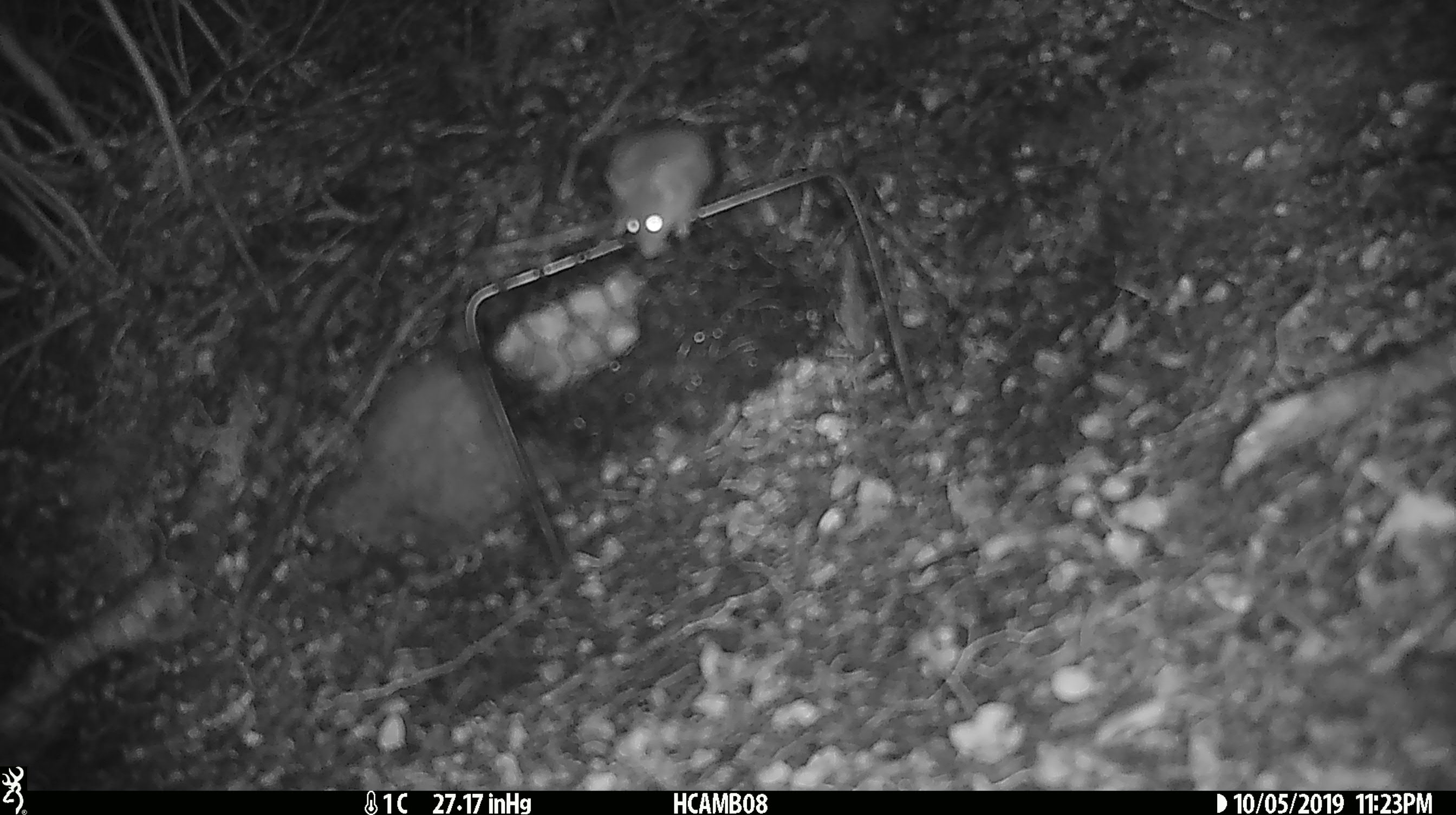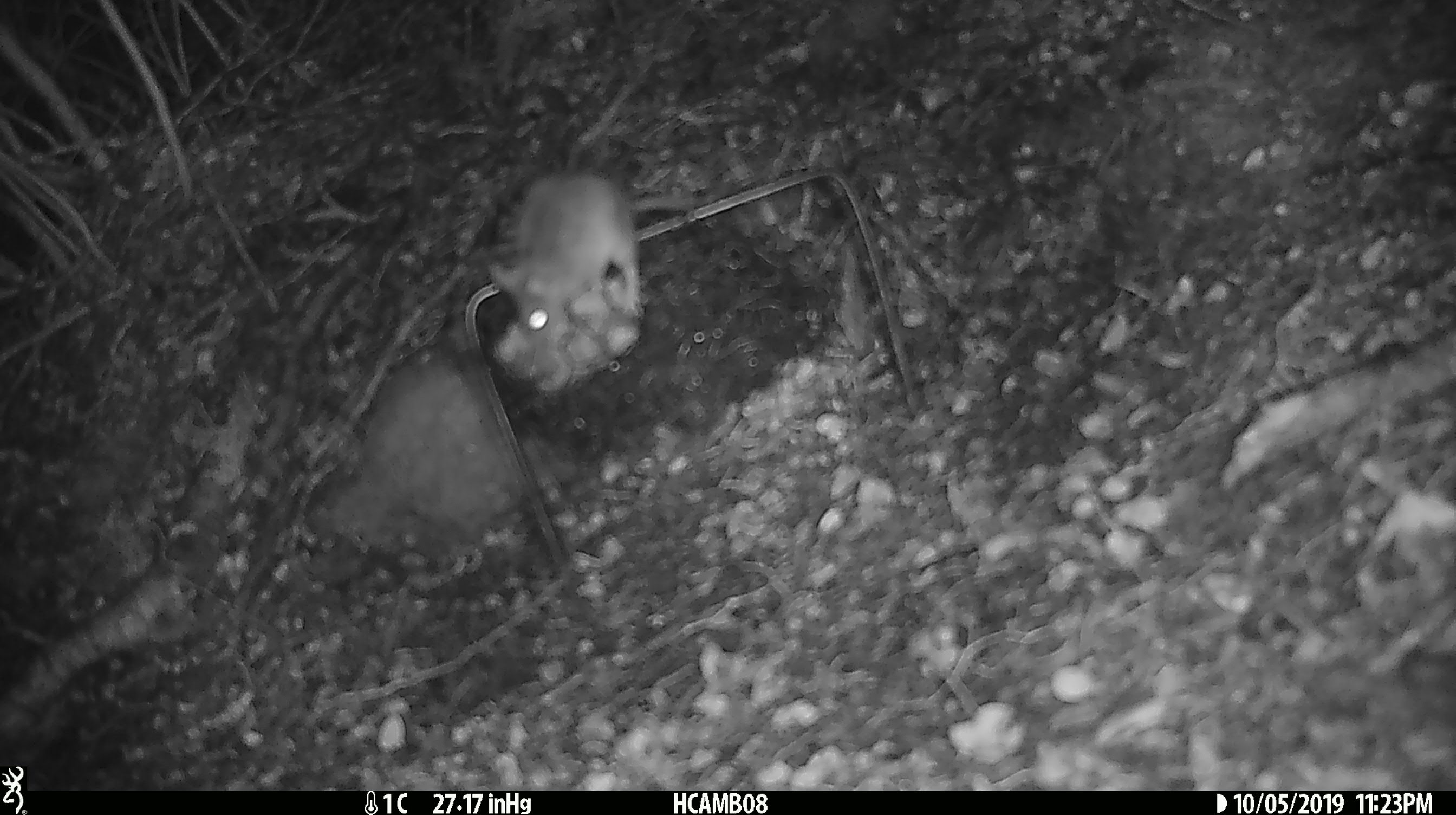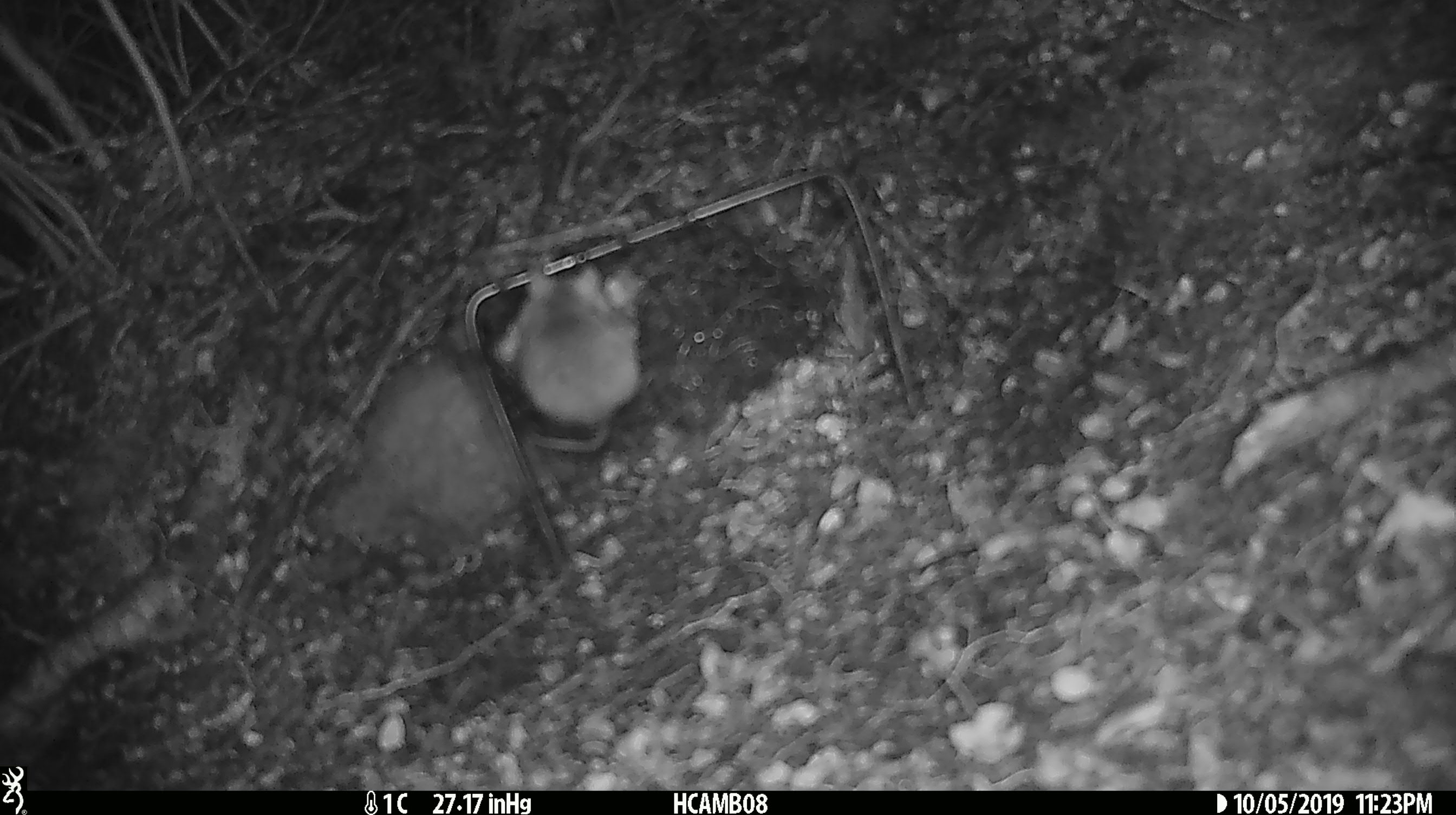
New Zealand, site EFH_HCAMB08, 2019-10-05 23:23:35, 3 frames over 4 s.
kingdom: Animalia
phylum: Chordata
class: Mammalia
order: Rodentia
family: Muridae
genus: Mus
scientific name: Mus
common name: mouse